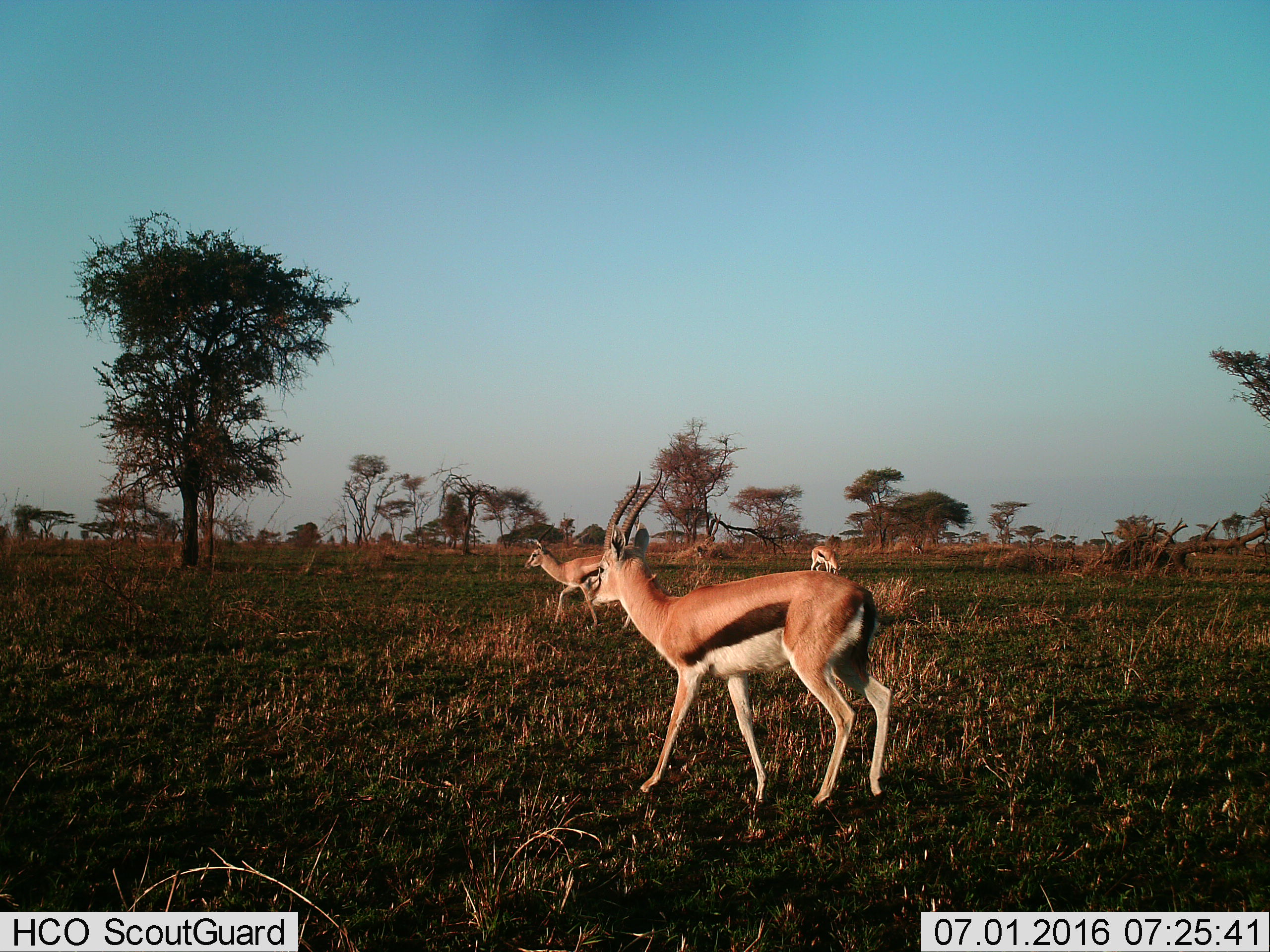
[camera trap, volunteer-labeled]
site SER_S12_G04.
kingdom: Animalia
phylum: Chordata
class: Mammalia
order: Artiodactyla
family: Bovidae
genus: Eudorcas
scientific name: Eudorcas thomsonii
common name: thomson's gazelle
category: gazellethomsons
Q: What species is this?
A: Gazellethomsons (thomson's gazelle) (Eudorcas thomsonii).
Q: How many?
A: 4.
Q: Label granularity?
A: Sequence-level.